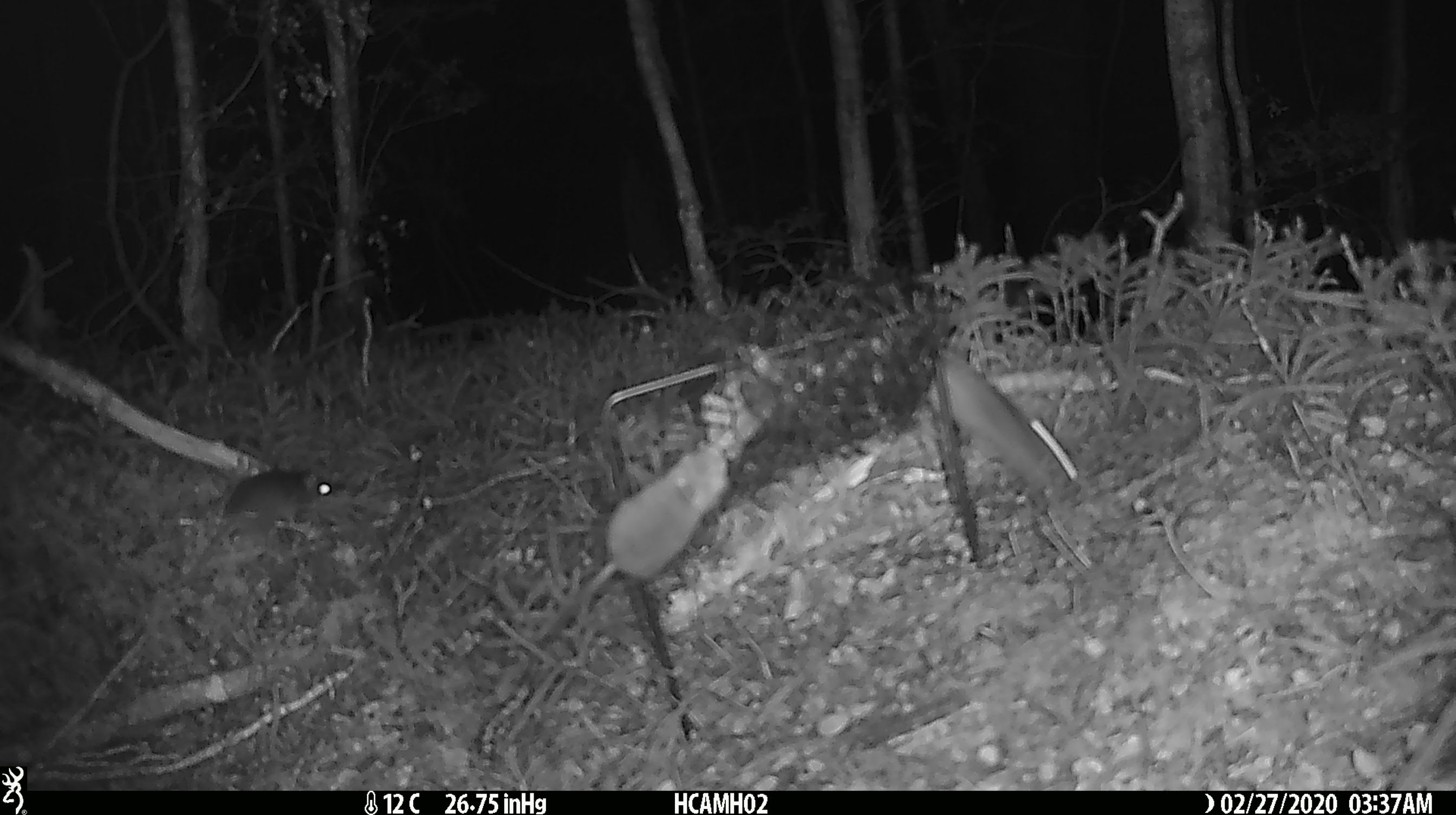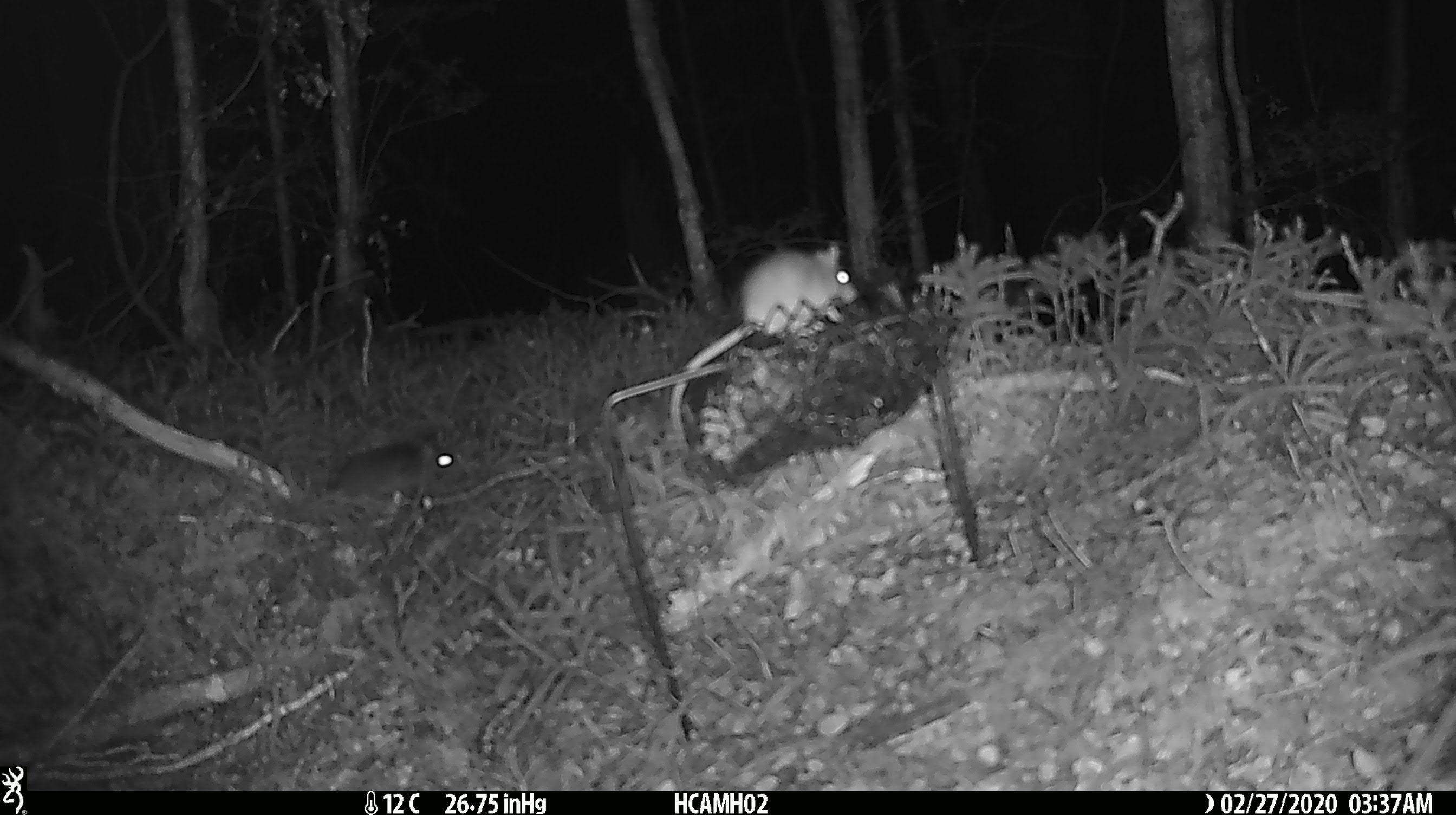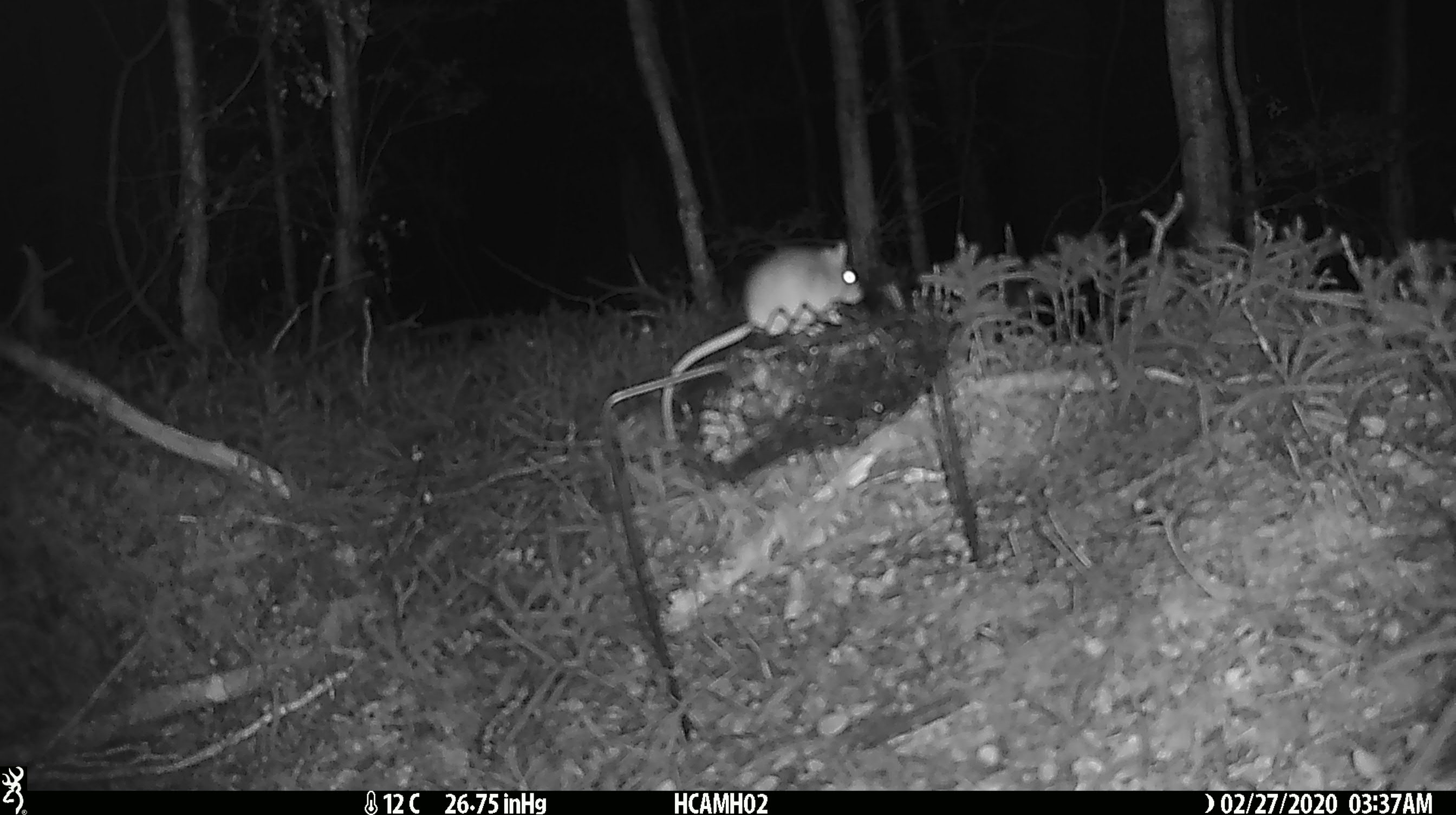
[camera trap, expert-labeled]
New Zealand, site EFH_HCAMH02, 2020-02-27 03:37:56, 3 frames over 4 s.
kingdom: Animalia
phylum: Chordata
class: Mammalia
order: Rodentia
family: Muridae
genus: Mus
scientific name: Mus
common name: mouse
Mouse (Mus).